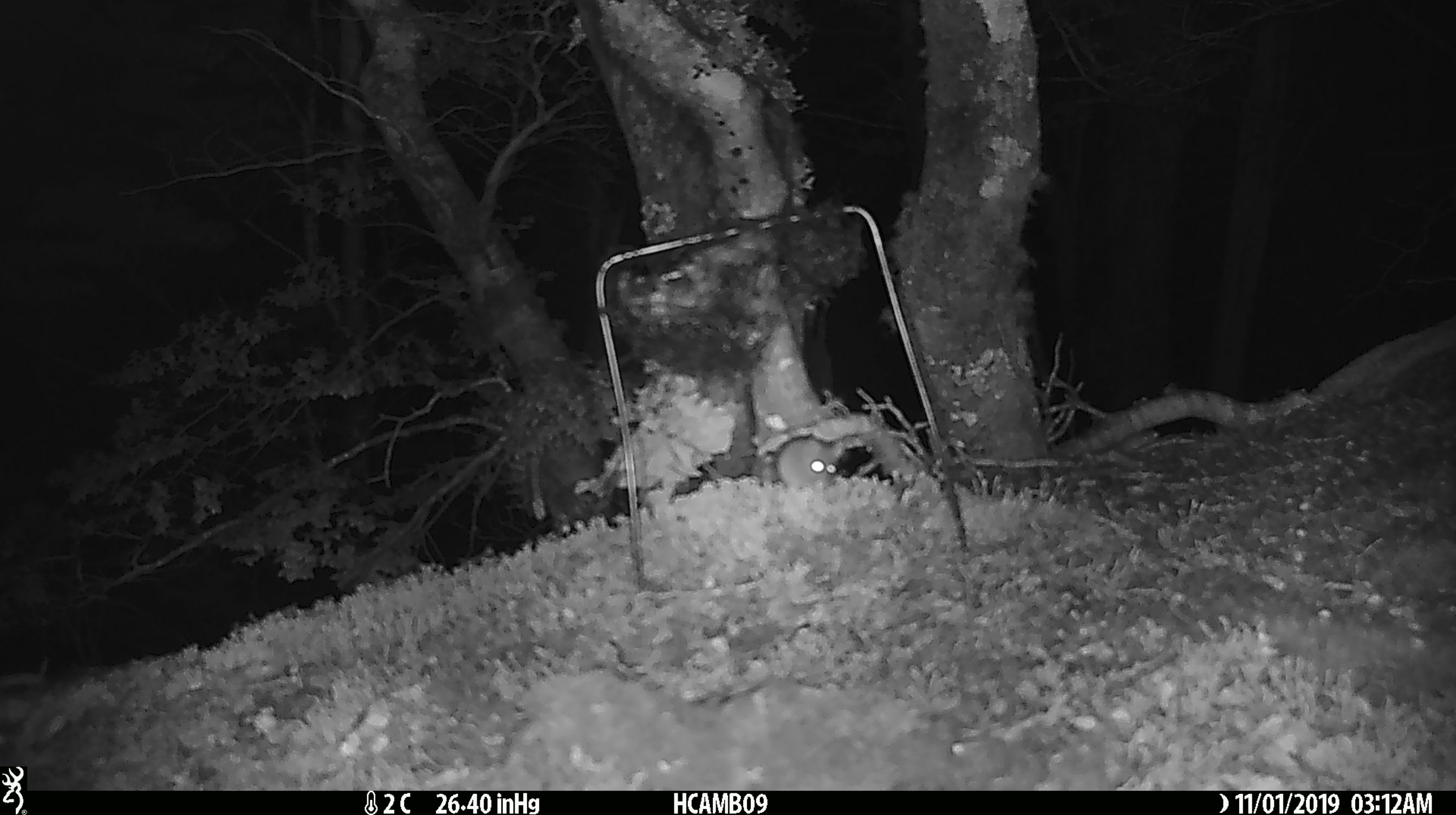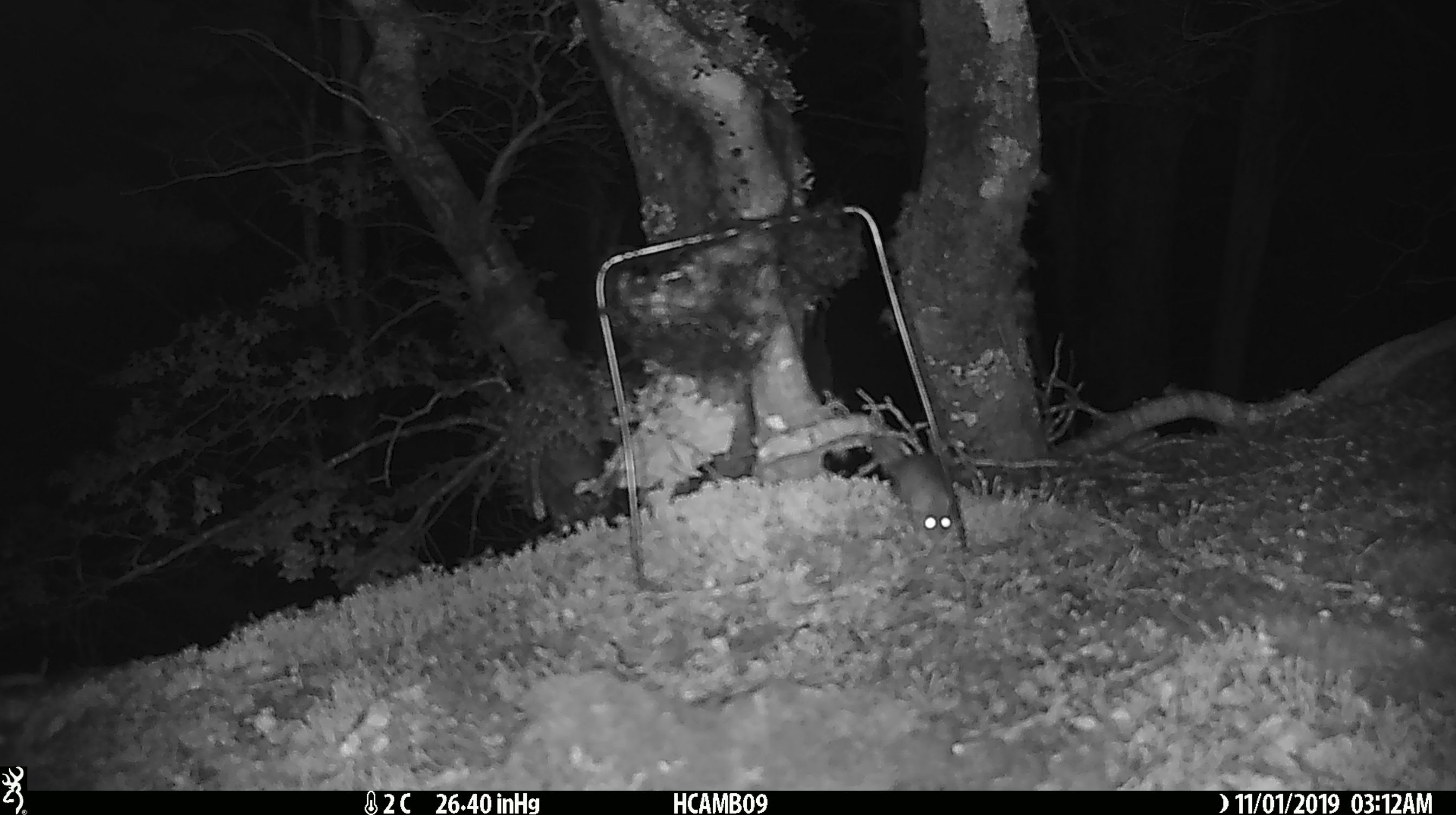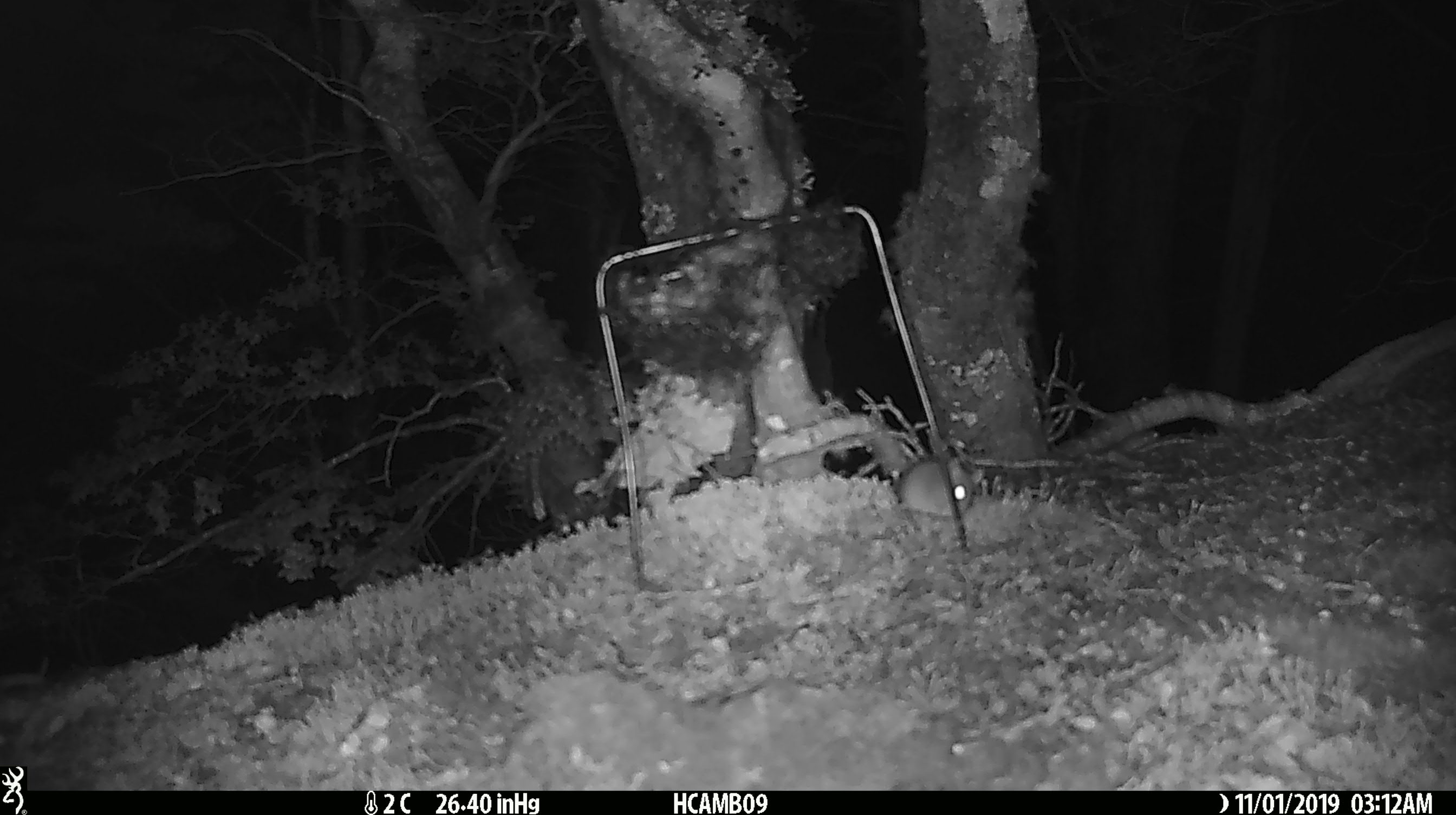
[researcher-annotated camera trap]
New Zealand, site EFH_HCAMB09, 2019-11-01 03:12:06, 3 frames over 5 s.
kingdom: Animalia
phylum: Chordata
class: Mammalia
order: Rodentia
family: Muridae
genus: Mus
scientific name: Mus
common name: mouse